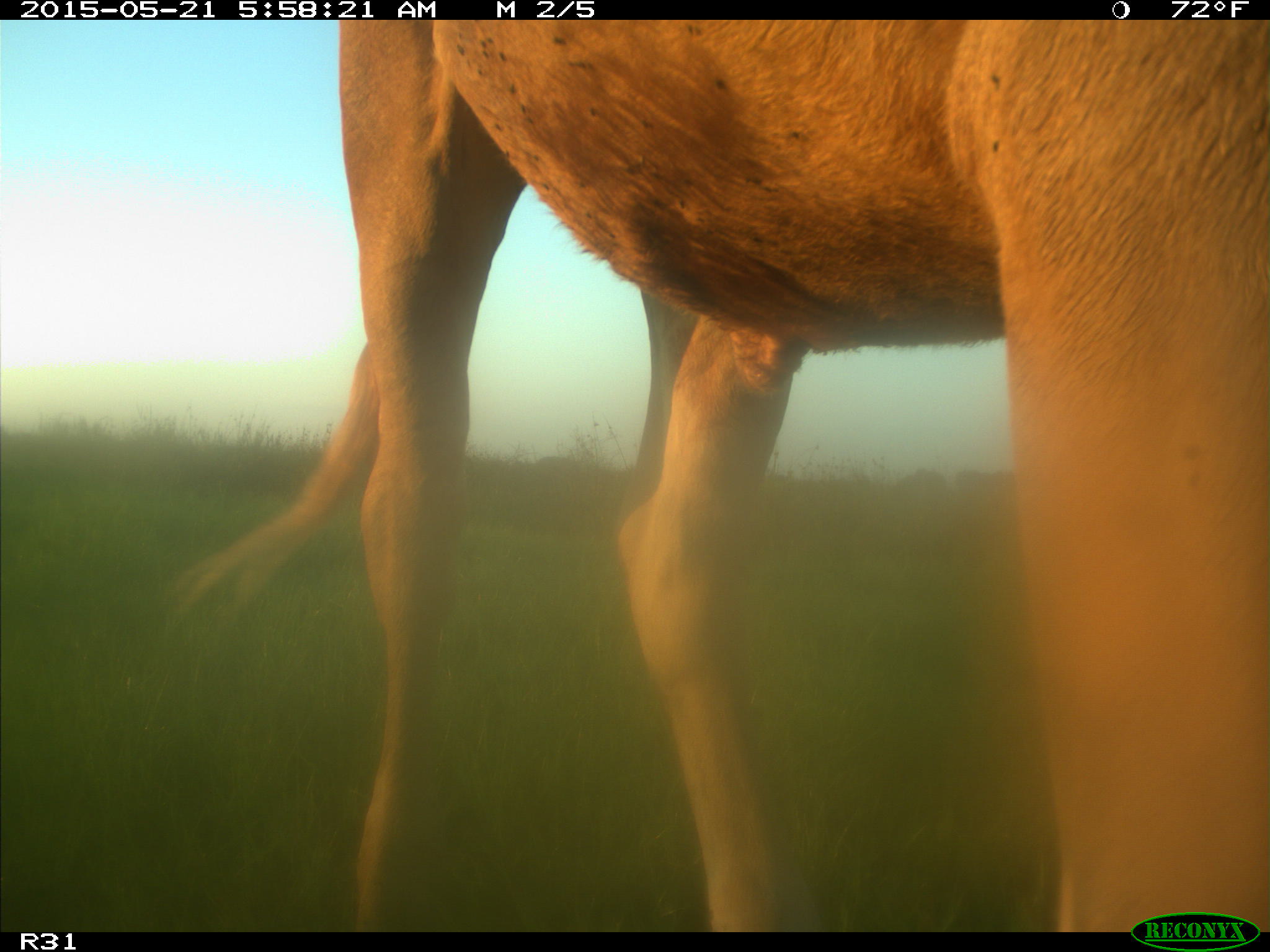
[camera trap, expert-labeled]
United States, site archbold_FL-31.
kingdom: Animalia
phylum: Chordata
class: Mammalia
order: Artiodactyla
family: Bovidae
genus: Bos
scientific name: Bos taurus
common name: domestic cow